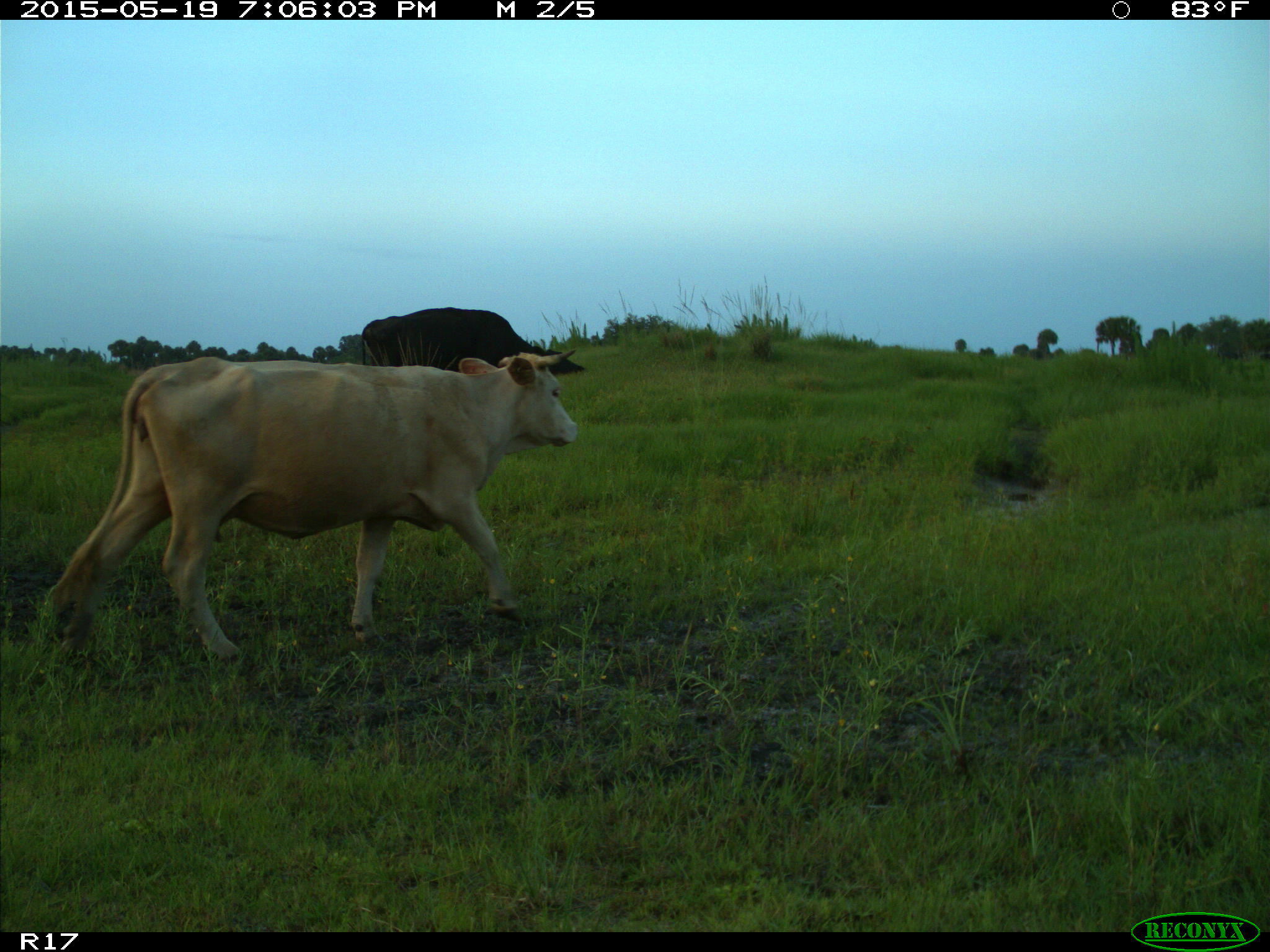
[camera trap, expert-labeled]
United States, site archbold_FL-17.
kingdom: Animalia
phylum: Chordata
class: Mammalia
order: Artiodactyla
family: Bovidae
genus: Bos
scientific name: Bos taurus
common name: domestic cow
Bos taurus (domestic cow).